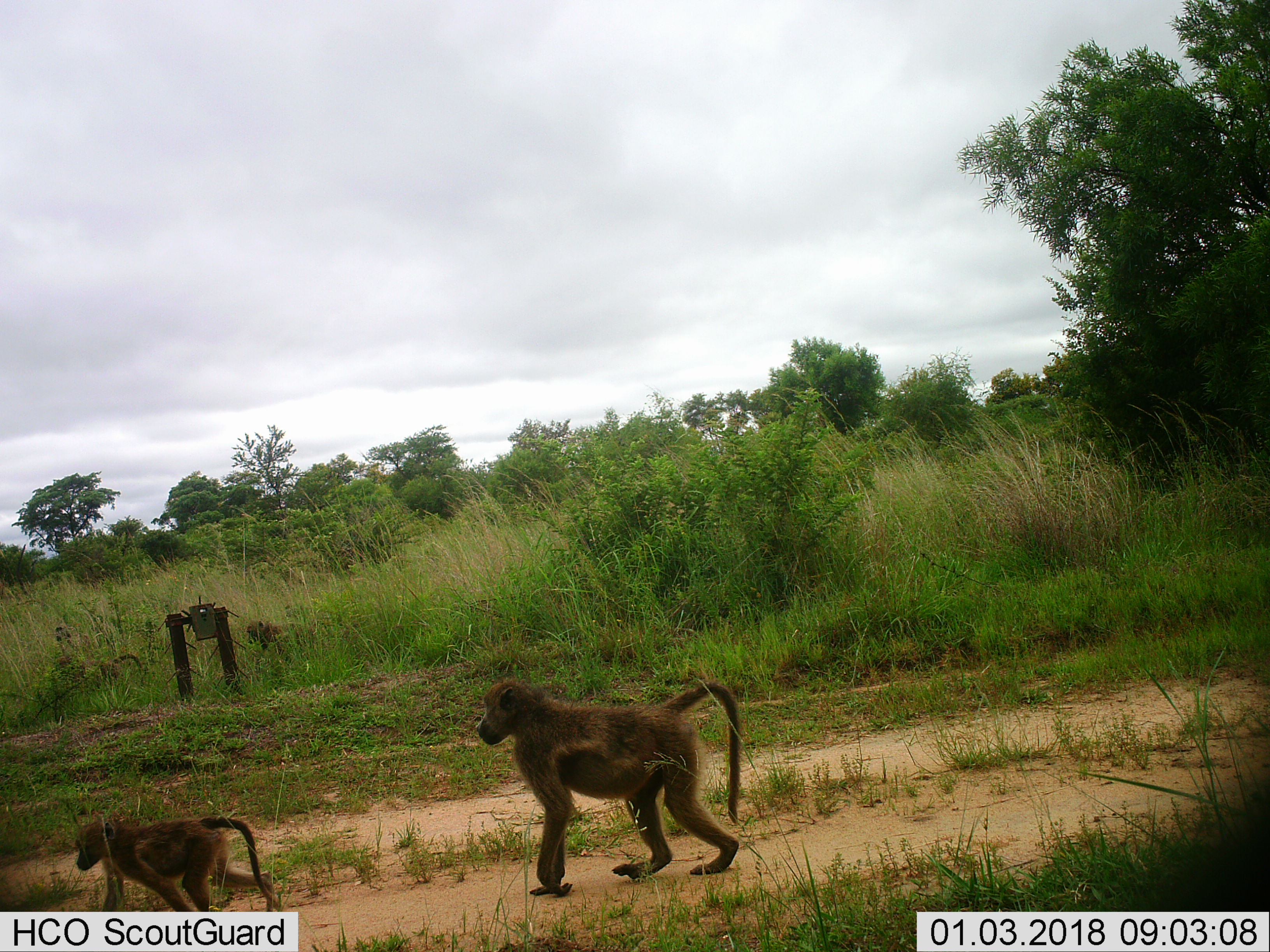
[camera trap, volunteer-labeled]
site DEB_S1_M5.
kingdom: Animalia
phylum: Chordata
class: Mammalia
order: Primates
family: Cercopithecidae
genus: Papio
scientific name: Papio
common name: baboon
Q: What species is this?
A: Baboon (Papio).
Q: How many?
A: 2.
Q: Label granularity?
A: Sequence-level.